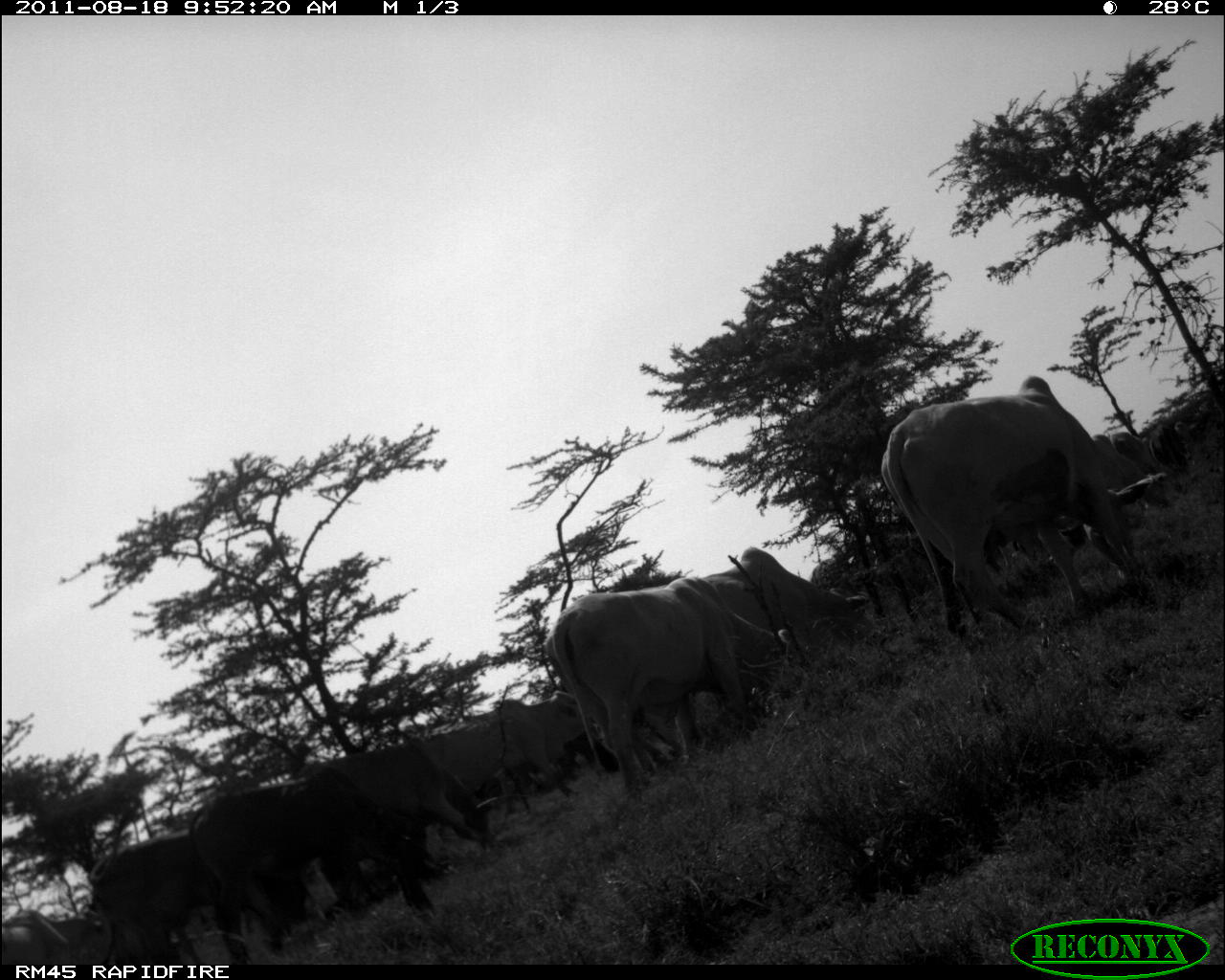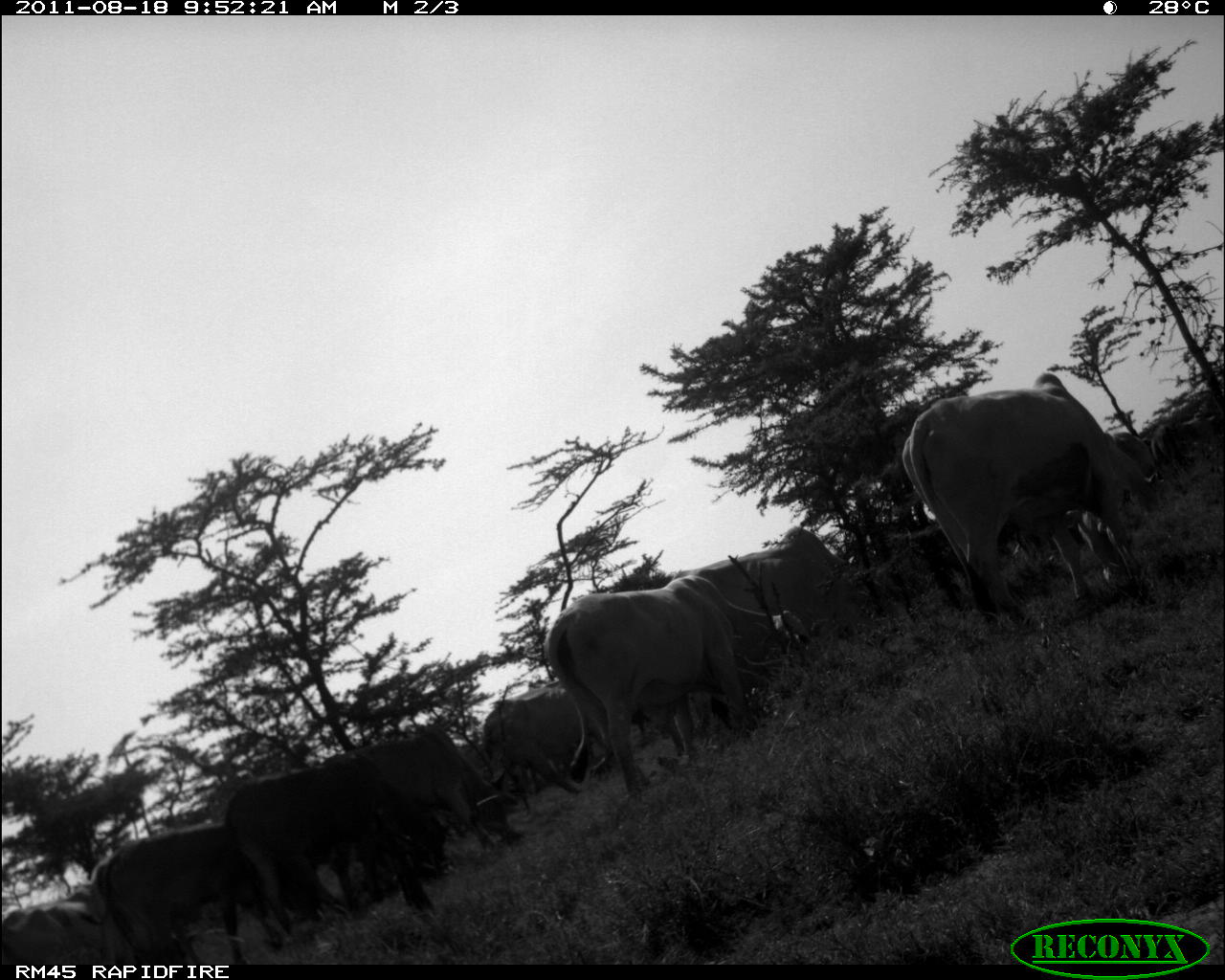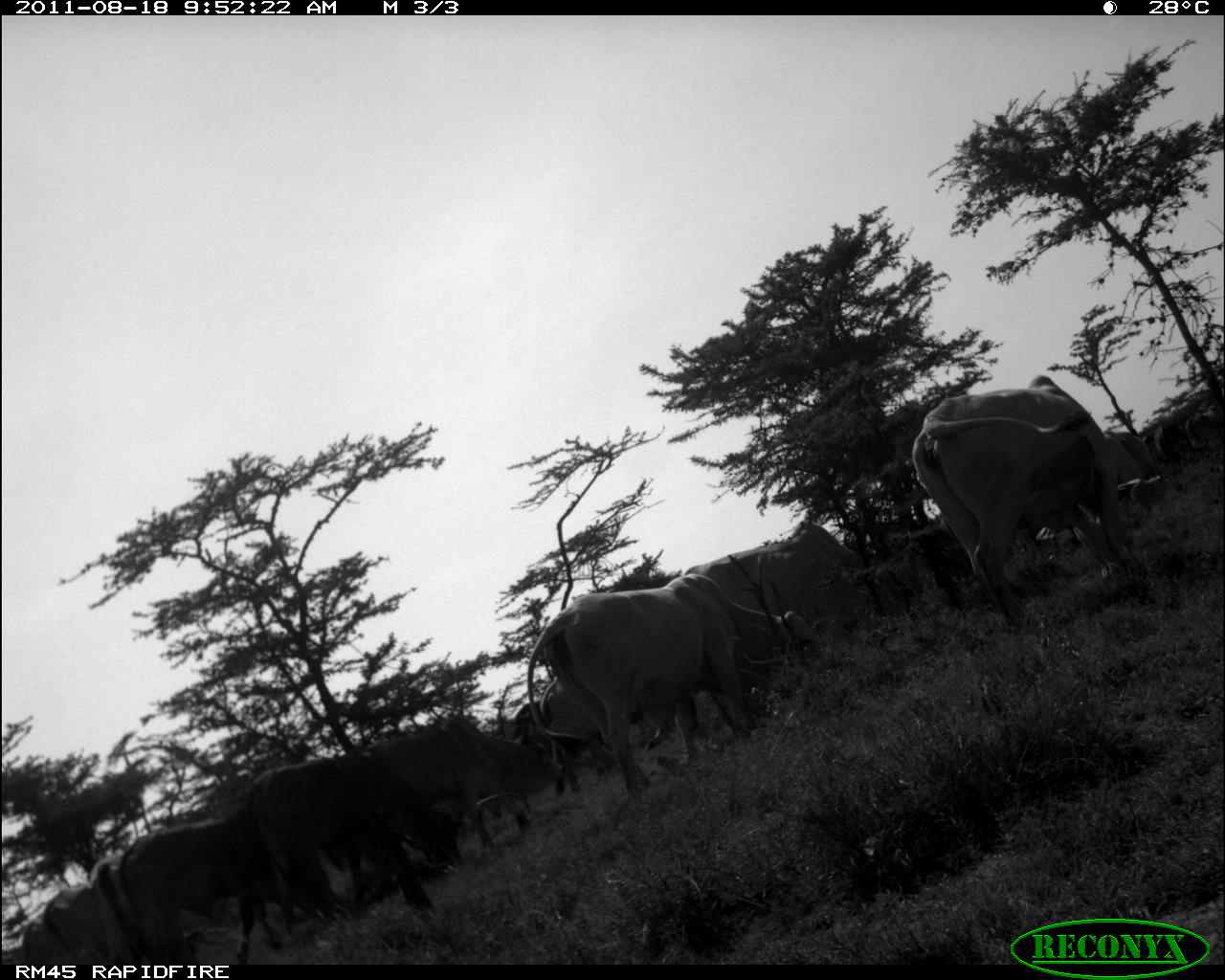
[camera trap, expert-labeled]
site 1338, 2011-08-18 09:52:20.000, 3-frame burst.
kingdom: Animalia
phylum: Chordata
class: Mammalia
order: Artiodactyla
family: Bovidae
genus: Bos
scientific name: Bos taurus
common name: domestic cattle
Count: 9.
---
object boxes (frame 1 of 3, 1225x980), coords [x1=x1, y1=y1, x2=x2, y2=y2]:
group: [x1=0, y1=373, x2=1194, y2=960]